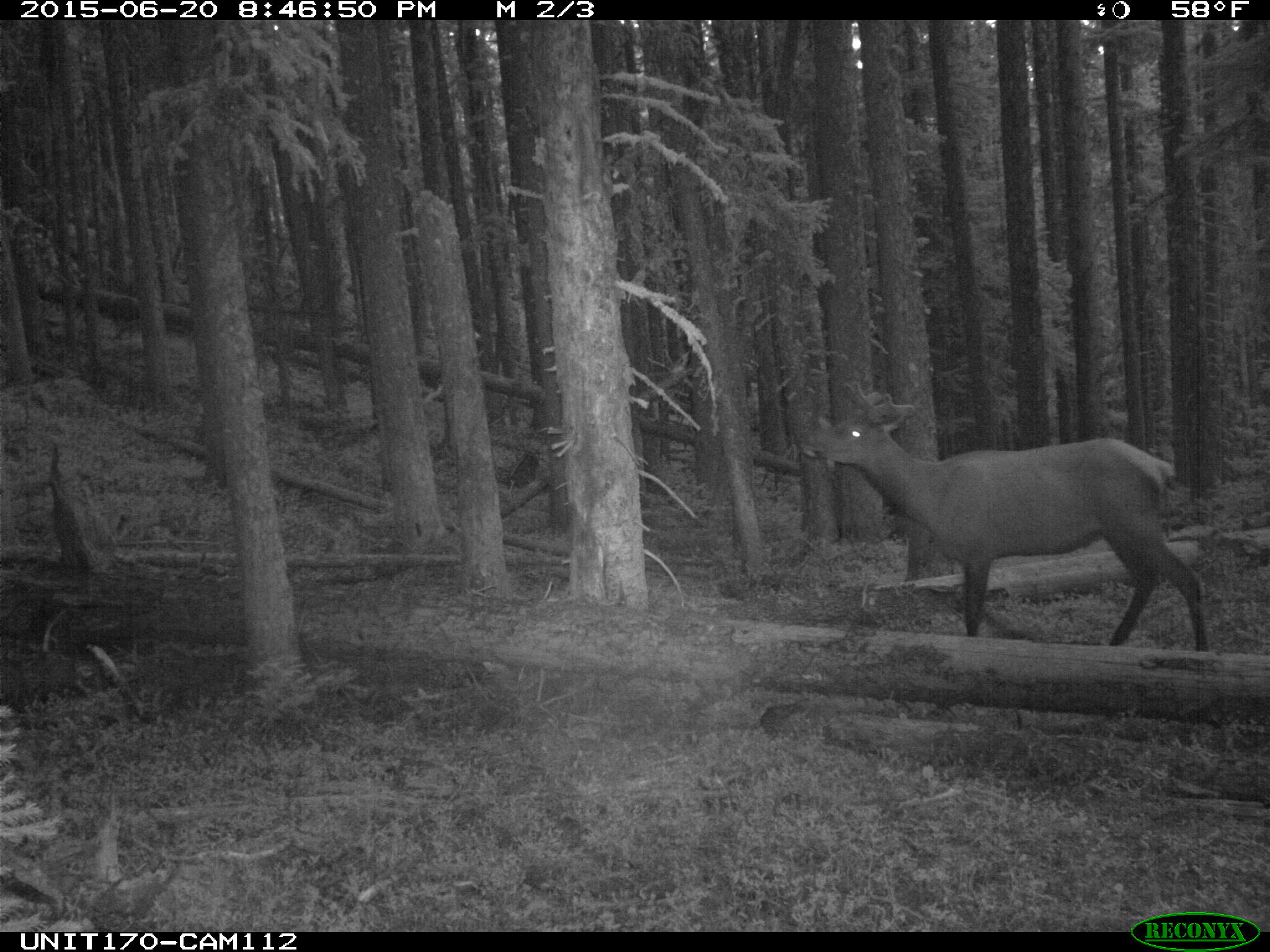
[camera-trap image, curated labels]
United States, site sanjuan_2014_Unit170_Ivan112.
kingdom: Animalia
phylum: Chordata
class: Mammalia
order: Artiodactyla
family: Cervidae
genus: Cervus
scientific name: Cervus elaphus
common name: red deer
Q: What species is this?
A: Cervus elaphus (red deer).